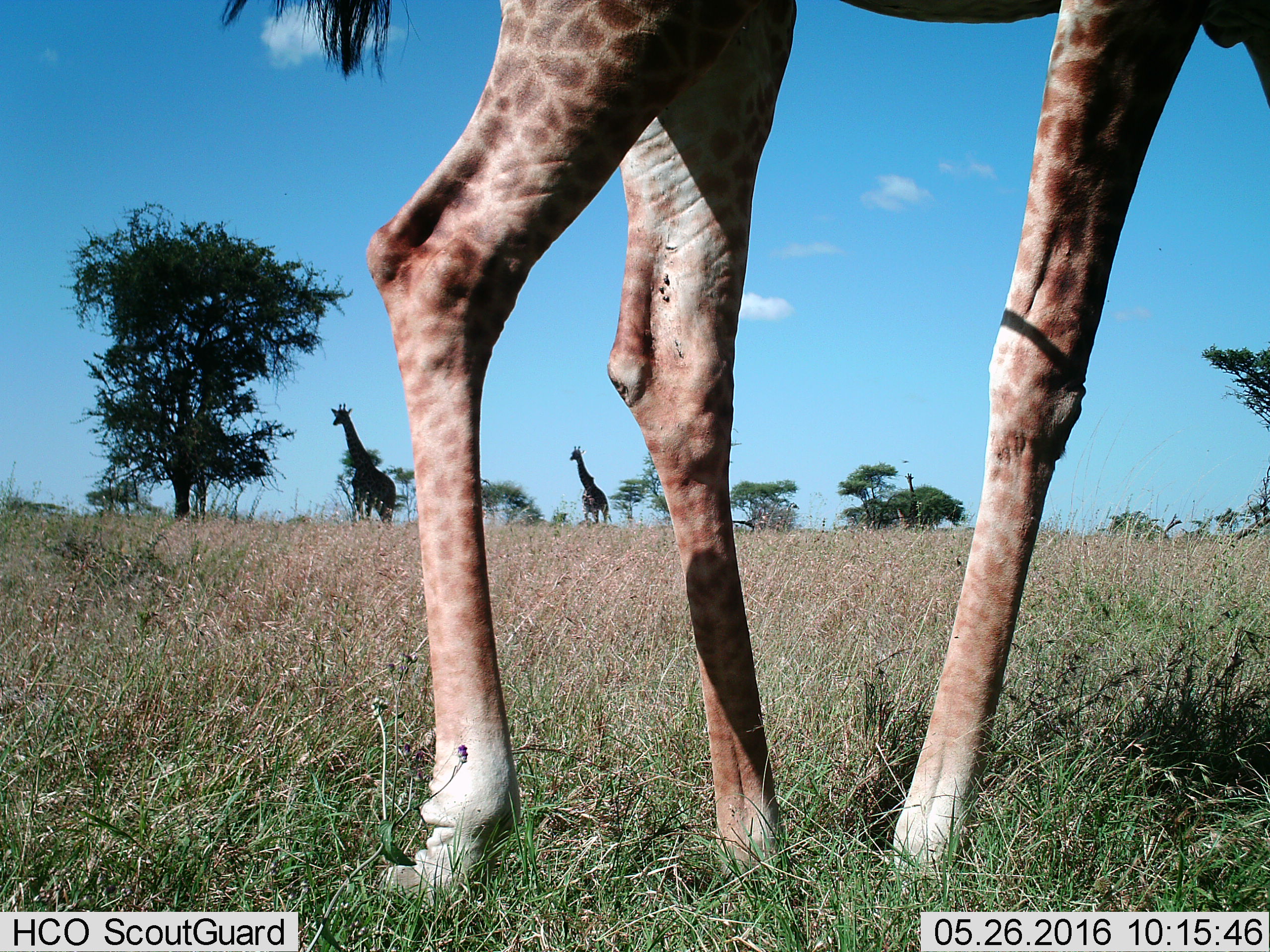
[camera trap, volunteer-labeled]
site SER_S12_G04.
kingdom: Animalia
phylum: Chordata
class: Mammalia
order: Artiodactyla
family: Giraffidae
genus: Giraffa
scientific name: Giraffa camelopardalis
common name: giraffe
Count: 4.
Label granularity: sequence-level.